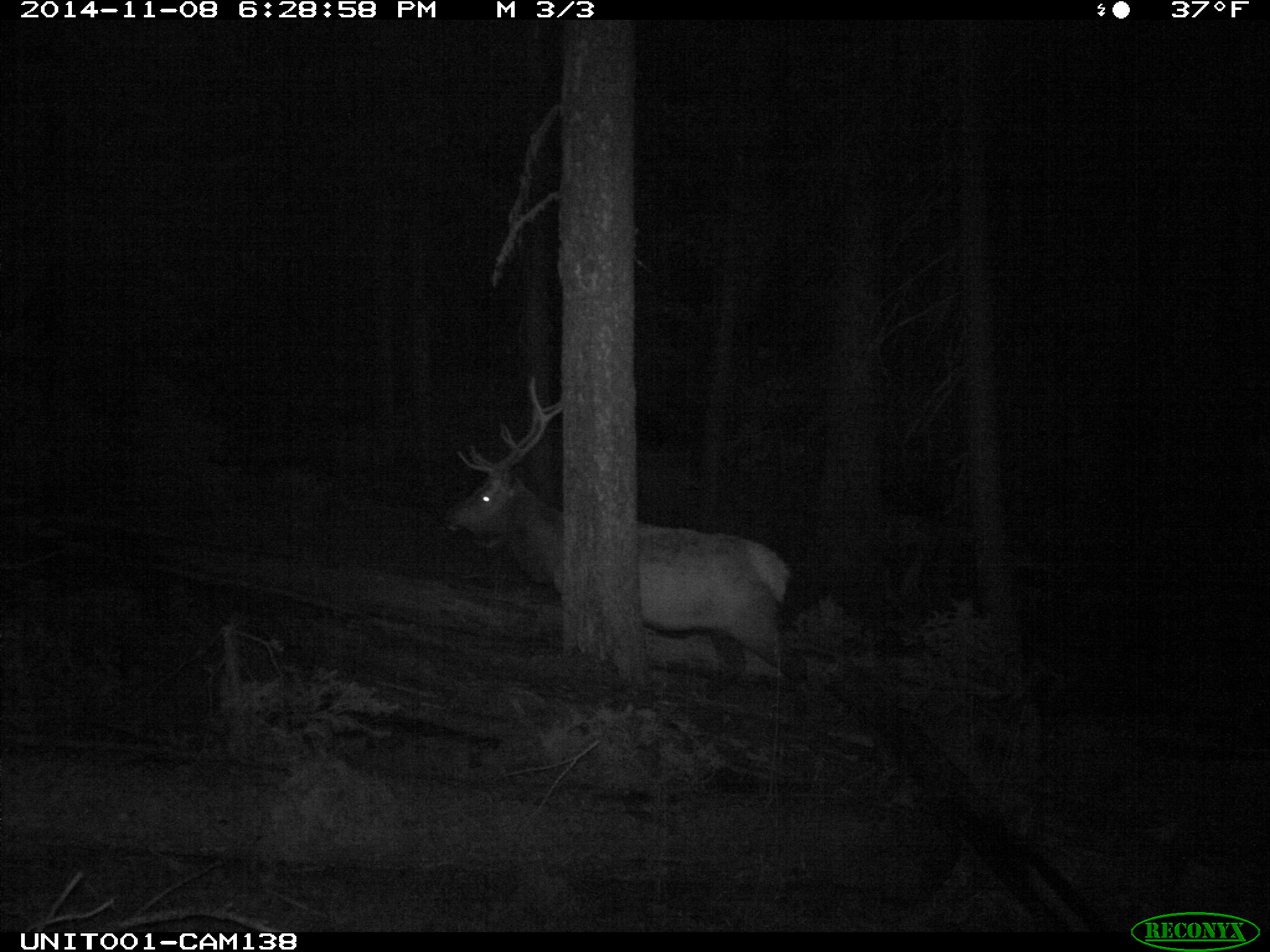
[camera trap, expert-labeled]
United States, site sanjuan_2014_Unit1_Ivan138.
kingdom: Animalia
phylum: Chordata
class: Mammalia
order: Artiodactyla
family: Cervidae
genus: Cervus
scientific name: Cervus elaphus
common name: red deer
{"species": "Cervus elaphus (red deer)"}